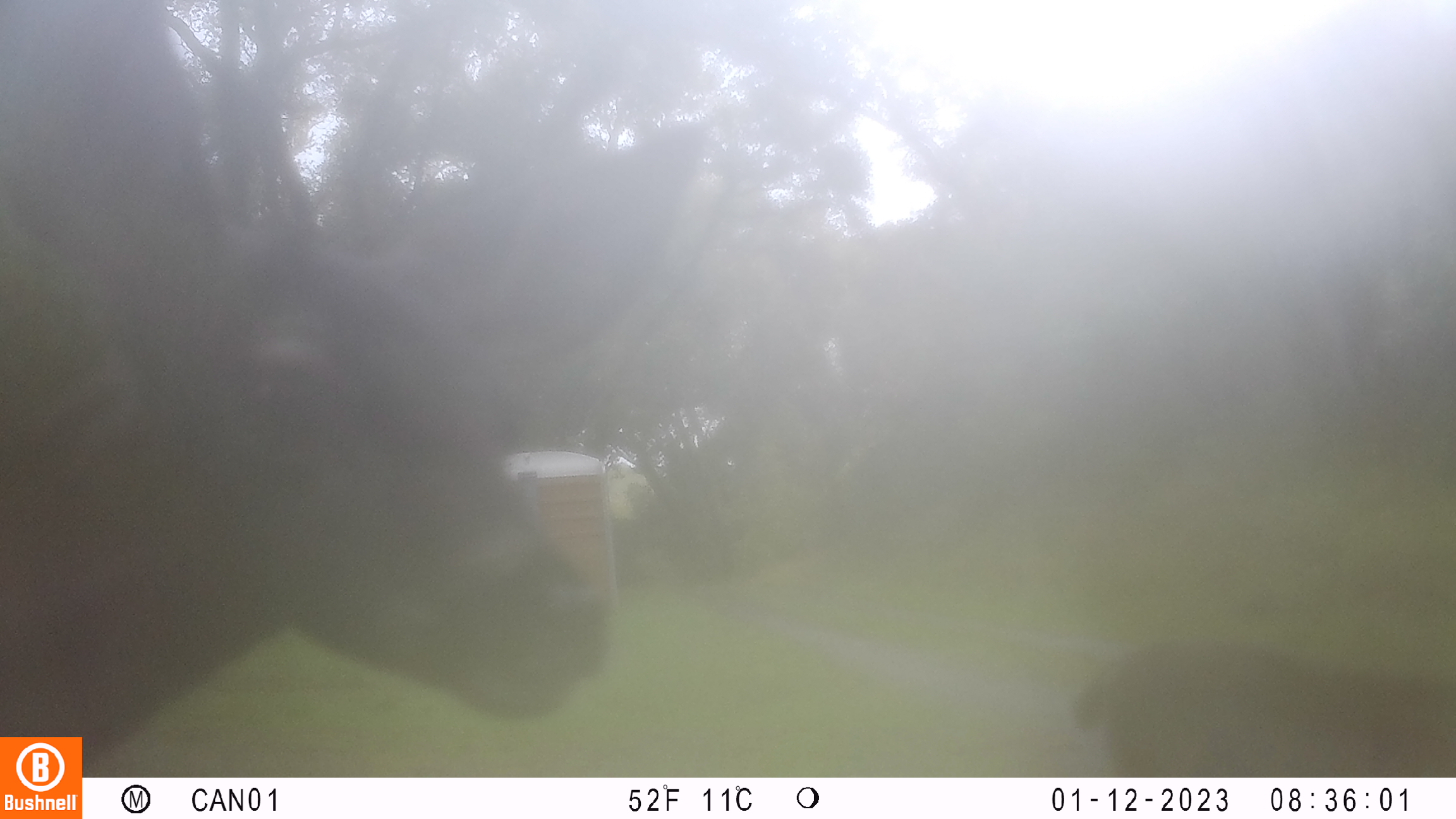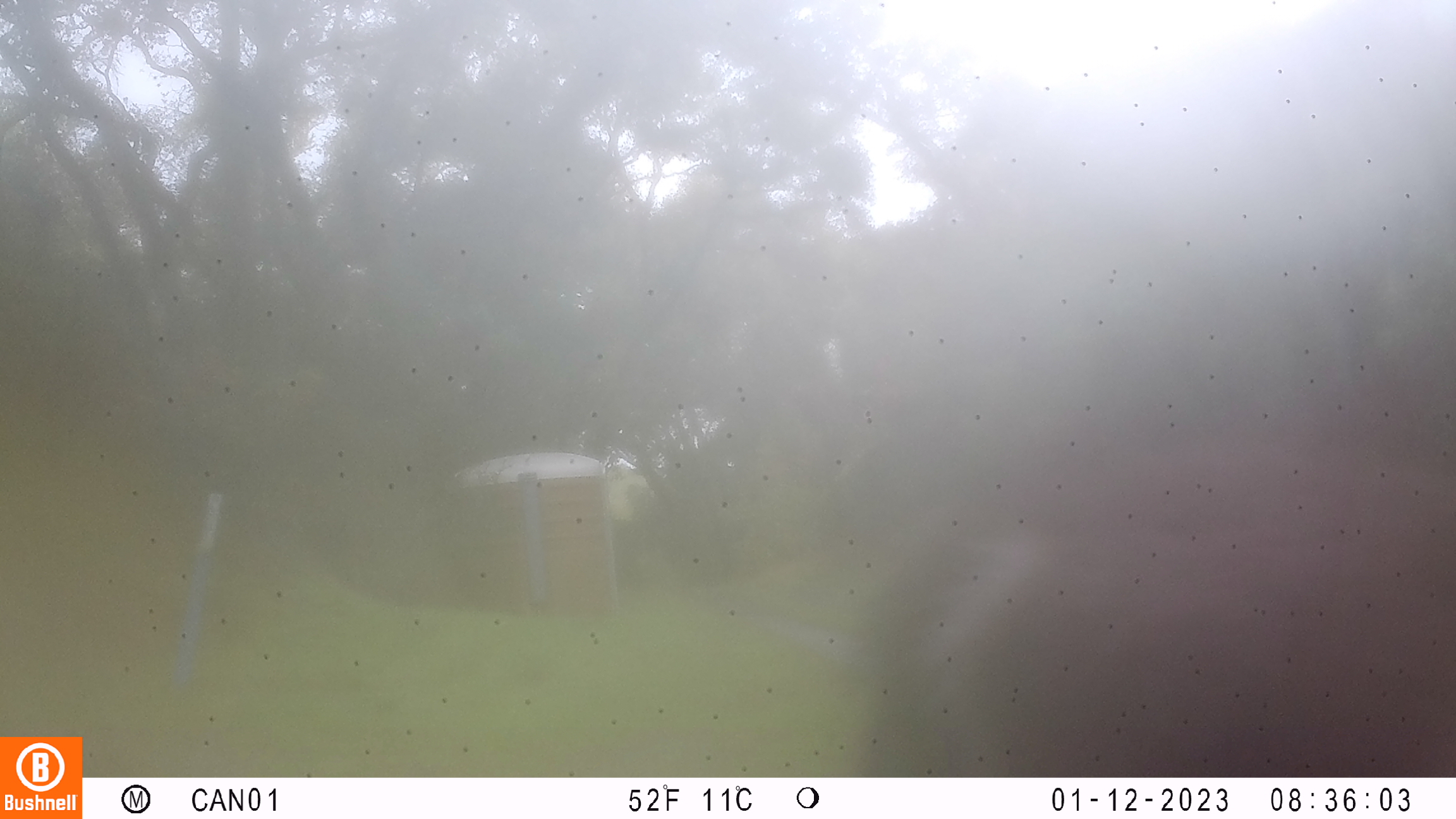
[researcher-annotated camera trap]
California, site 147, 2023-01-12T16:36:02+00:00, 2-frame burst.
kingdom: Animalia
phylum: Chordata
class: Mammalia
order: Artiodactyla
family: Cervidae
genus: Odocoileus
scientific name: Odocoileus hemionus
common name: mule deer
Mule deer (Odocoileus hemionus).